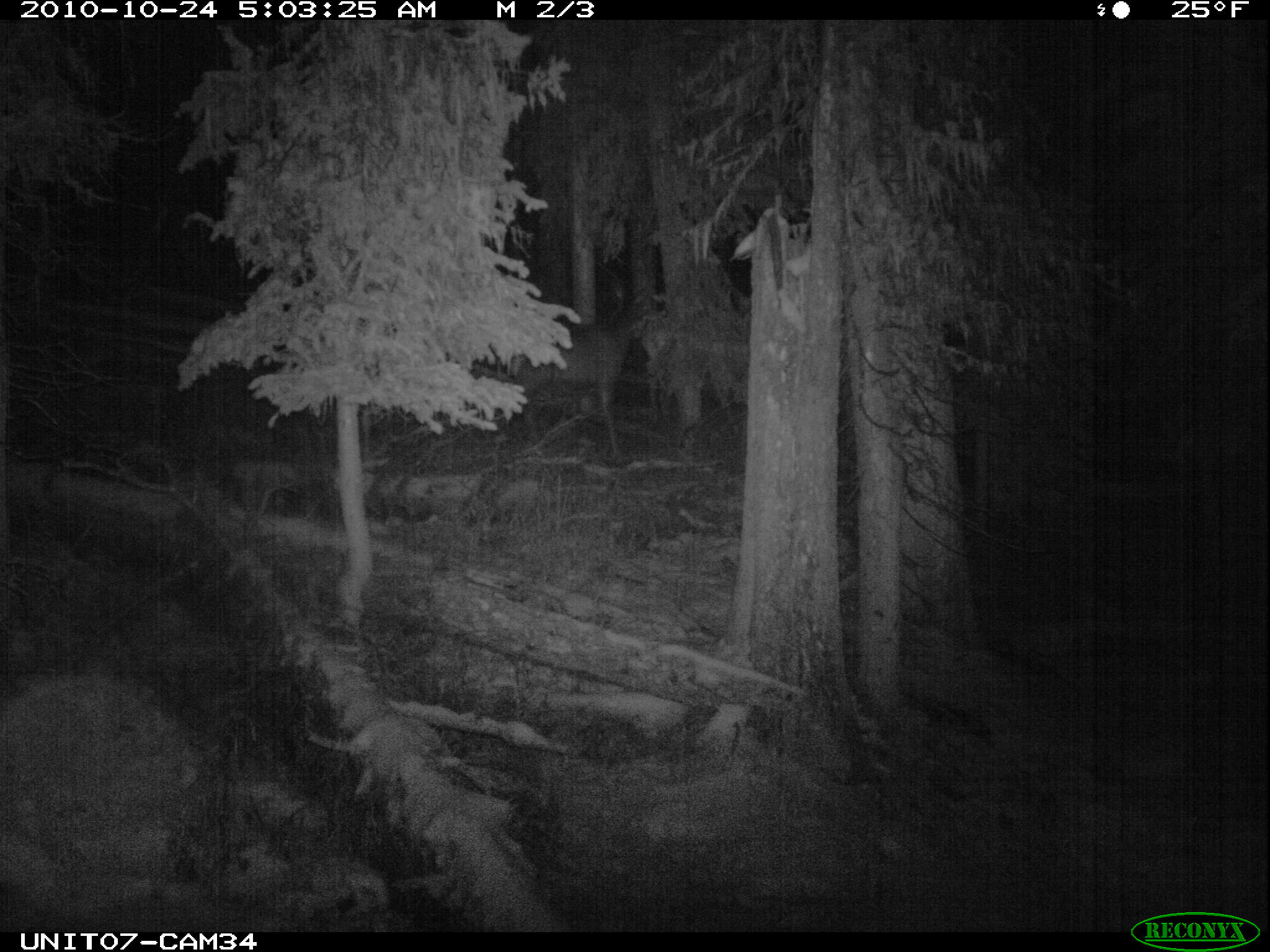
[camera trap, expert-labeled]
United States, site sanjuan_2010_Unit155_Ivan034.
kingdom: Animalia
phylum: Chordata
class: Mammalia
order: Artiodactyla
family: Cervidae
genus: Cervus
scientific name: Cervus elaphus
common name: red deer